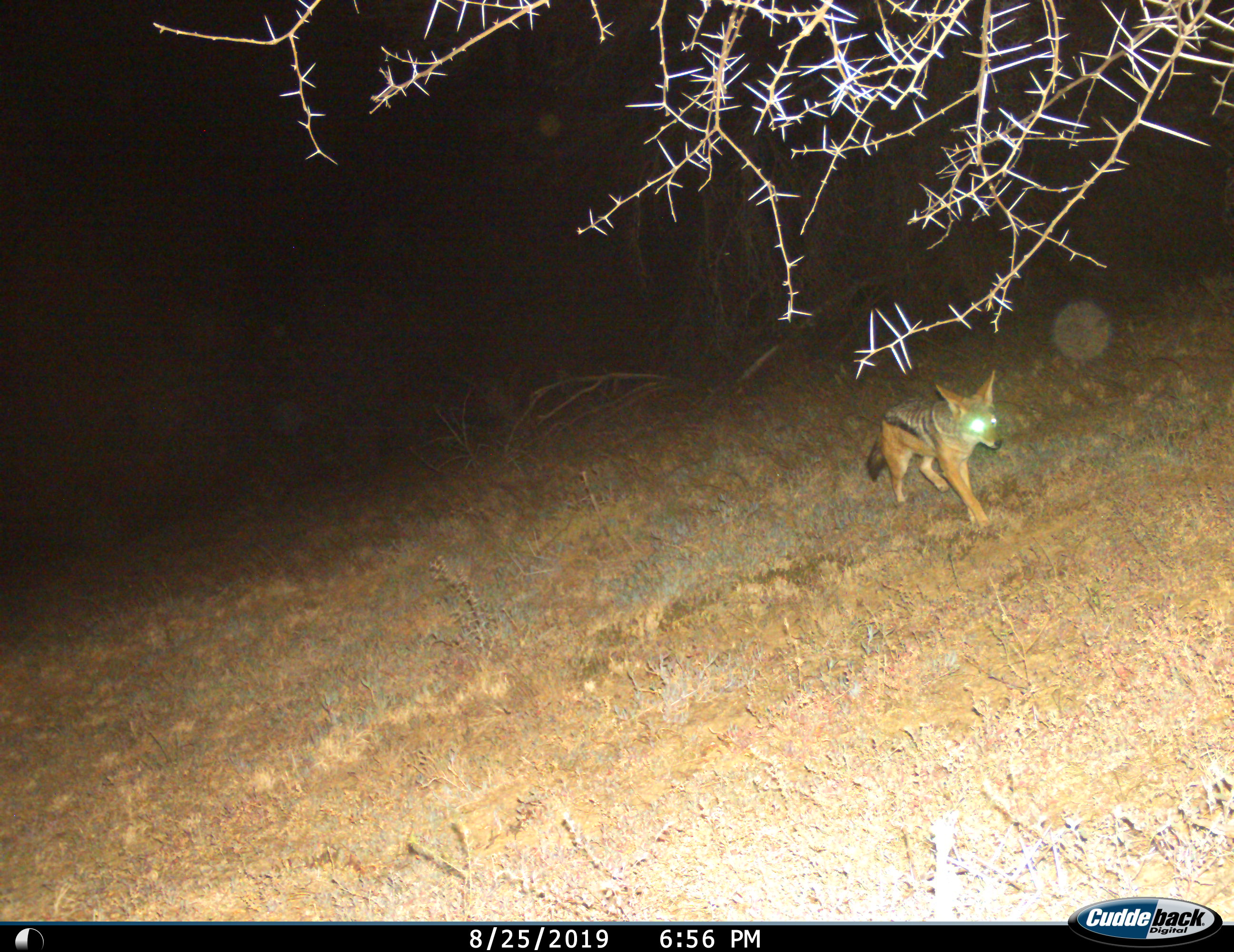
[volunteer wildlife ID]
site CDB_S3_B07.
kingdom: Animalia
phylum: Chordata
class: Mammalia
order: Carnivora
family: Canidae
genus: Lupulella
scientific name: Lupulella mesomelas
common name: black-backed jackal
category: jackalblackbacked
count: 1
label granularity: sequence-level